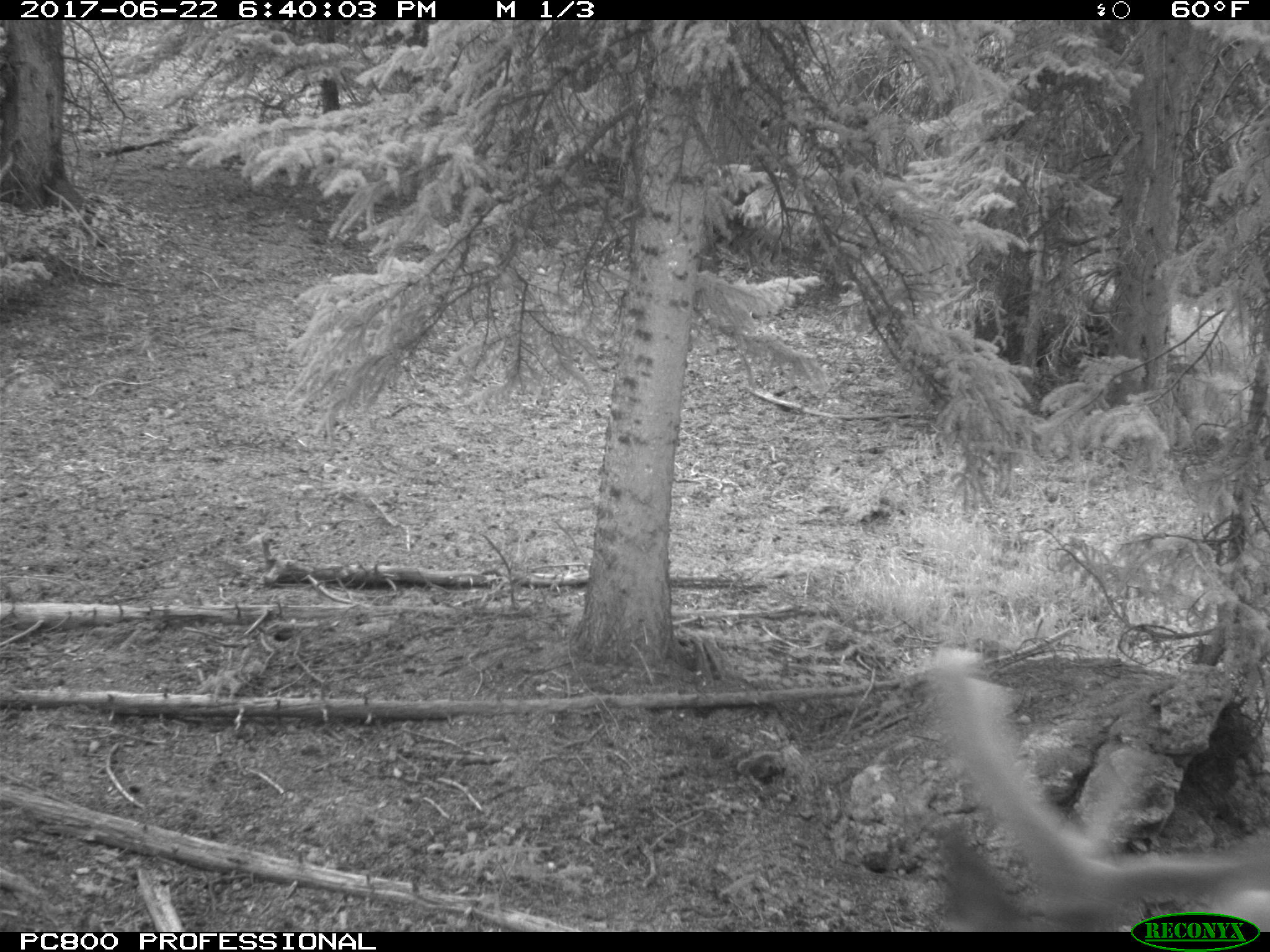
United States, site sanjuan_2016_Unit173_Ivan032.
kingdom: Animalia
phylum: Chordata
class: Mammalia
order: Artiodactyla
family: Cervidae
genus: Cervus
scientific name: Cervus elaphus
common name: red deer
Cervus elaphus (red deer).